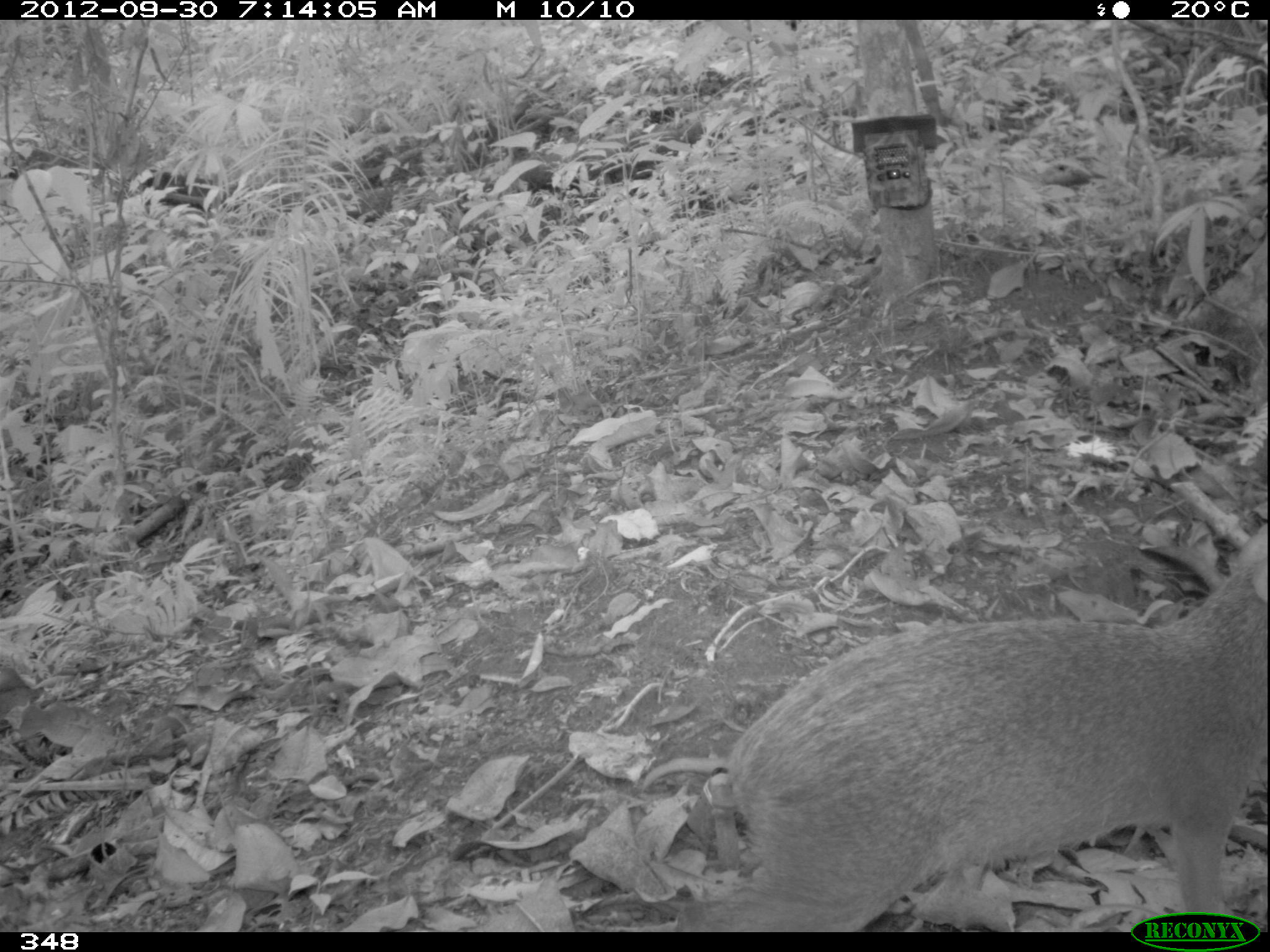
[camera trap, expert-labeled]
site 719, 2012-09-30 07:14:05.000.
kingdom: Animalia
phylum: Chordata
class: Mammalia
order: Rodentia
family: Dasyproctidae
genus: Dasyprocta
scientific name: Dasyprocta punctata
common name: central american agouti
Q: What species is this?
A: Dasyprocta punctata (central american agouti).